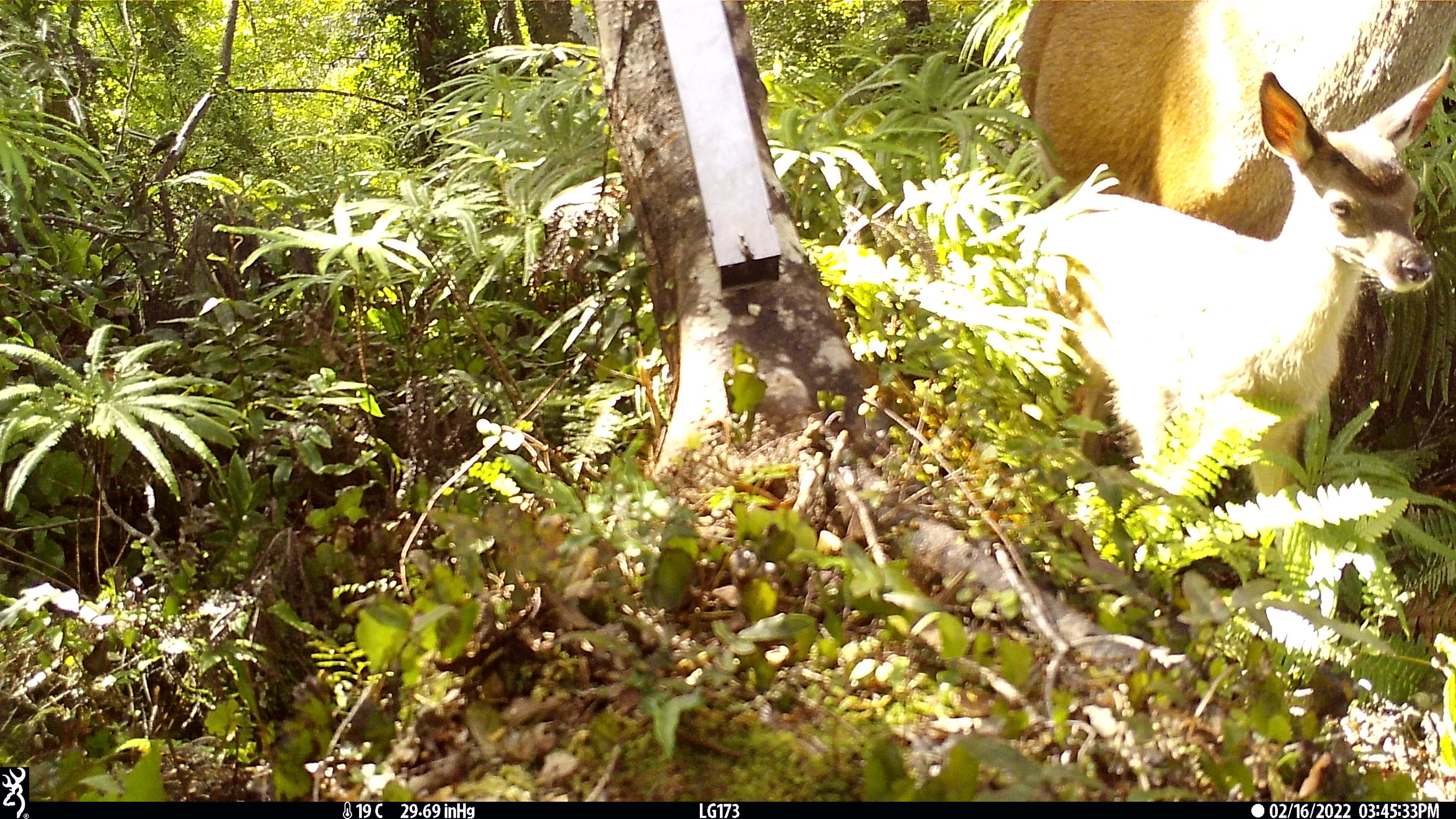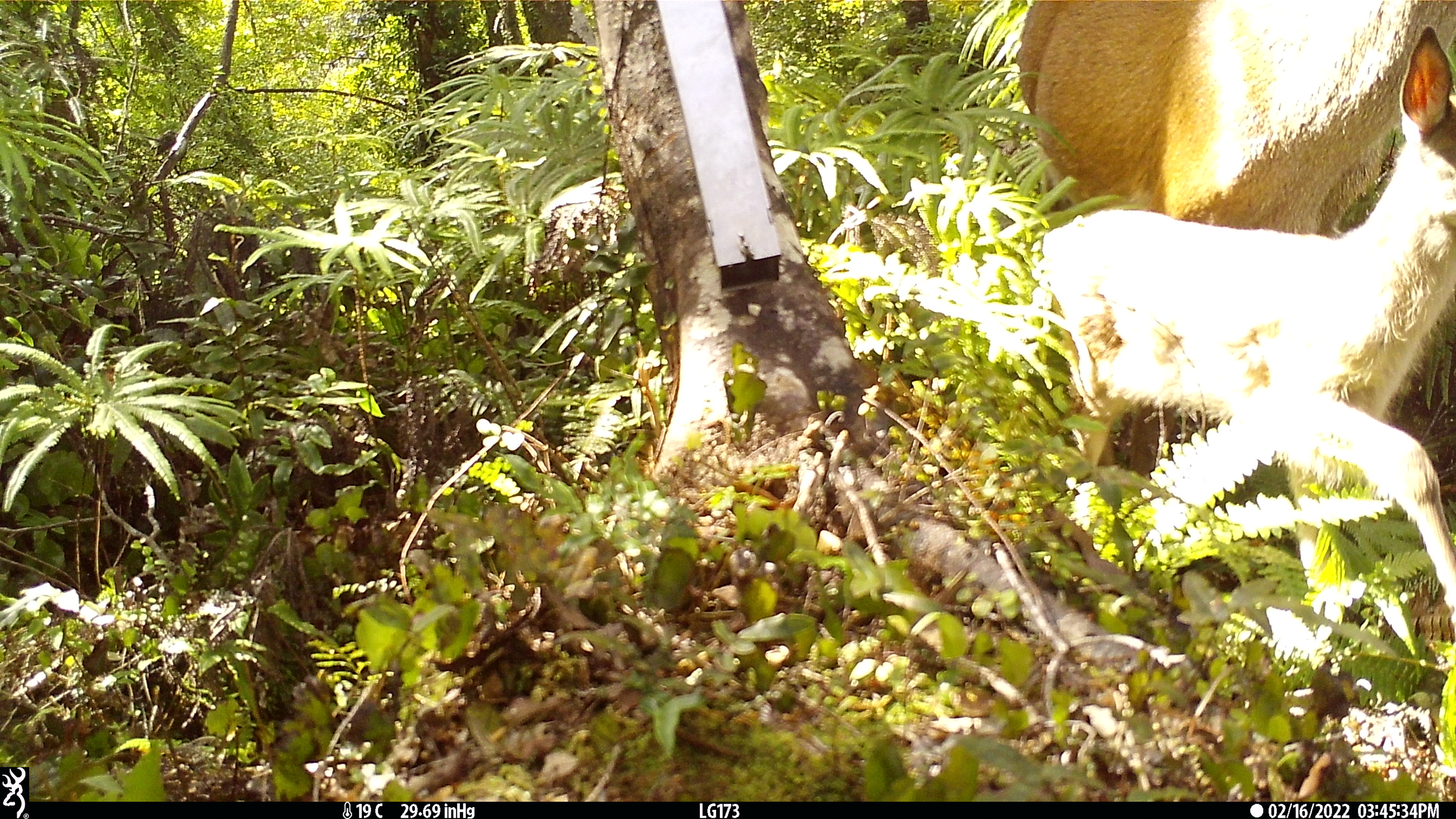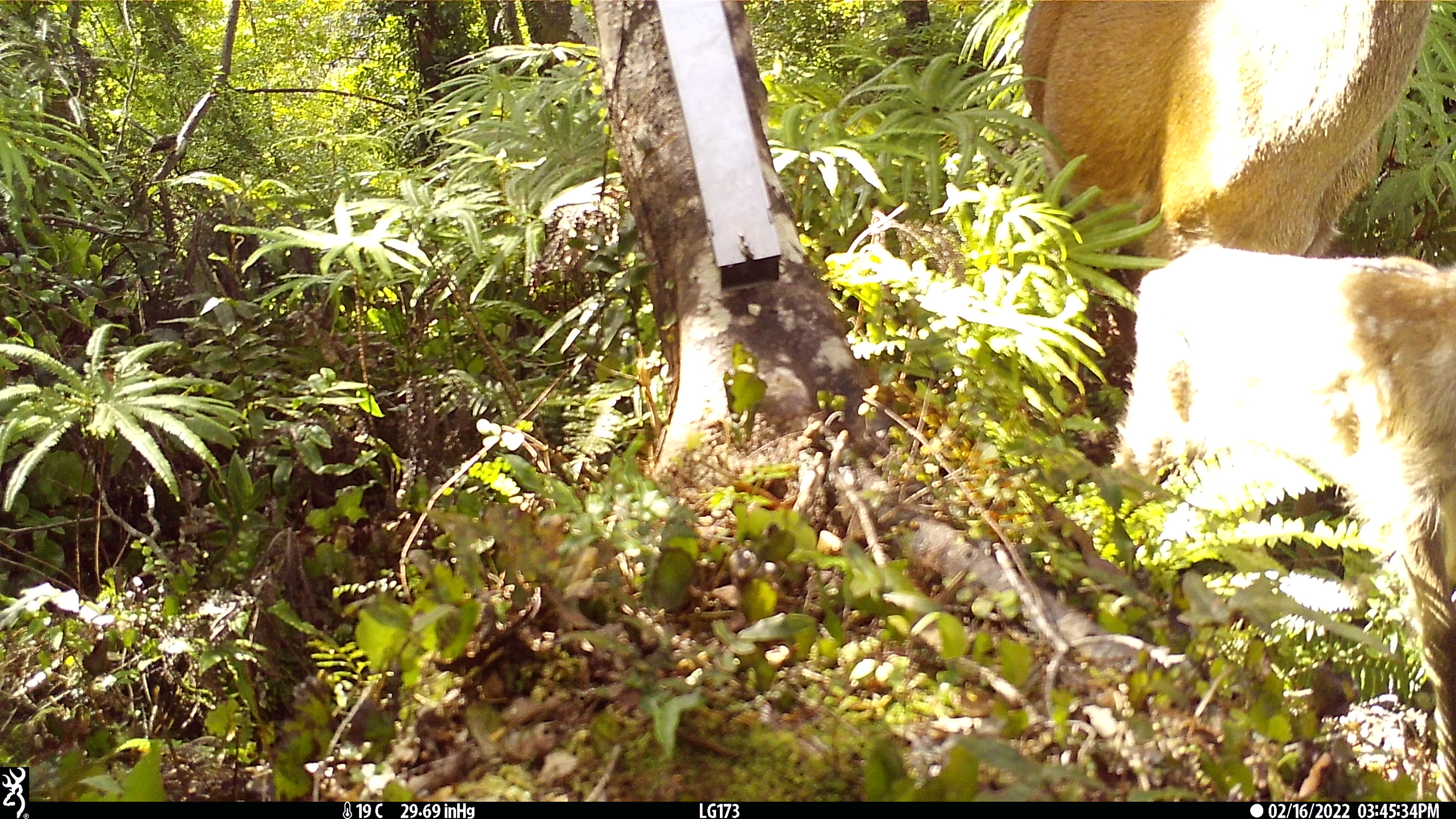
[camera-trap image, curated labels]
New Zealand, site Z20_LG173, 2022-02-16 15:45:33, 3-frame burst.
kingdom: Animalia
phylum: Chordata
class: Mammalia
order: Artiodactyla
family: Cervidae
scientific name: Cervidae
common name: deer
Deer (Cervidae).